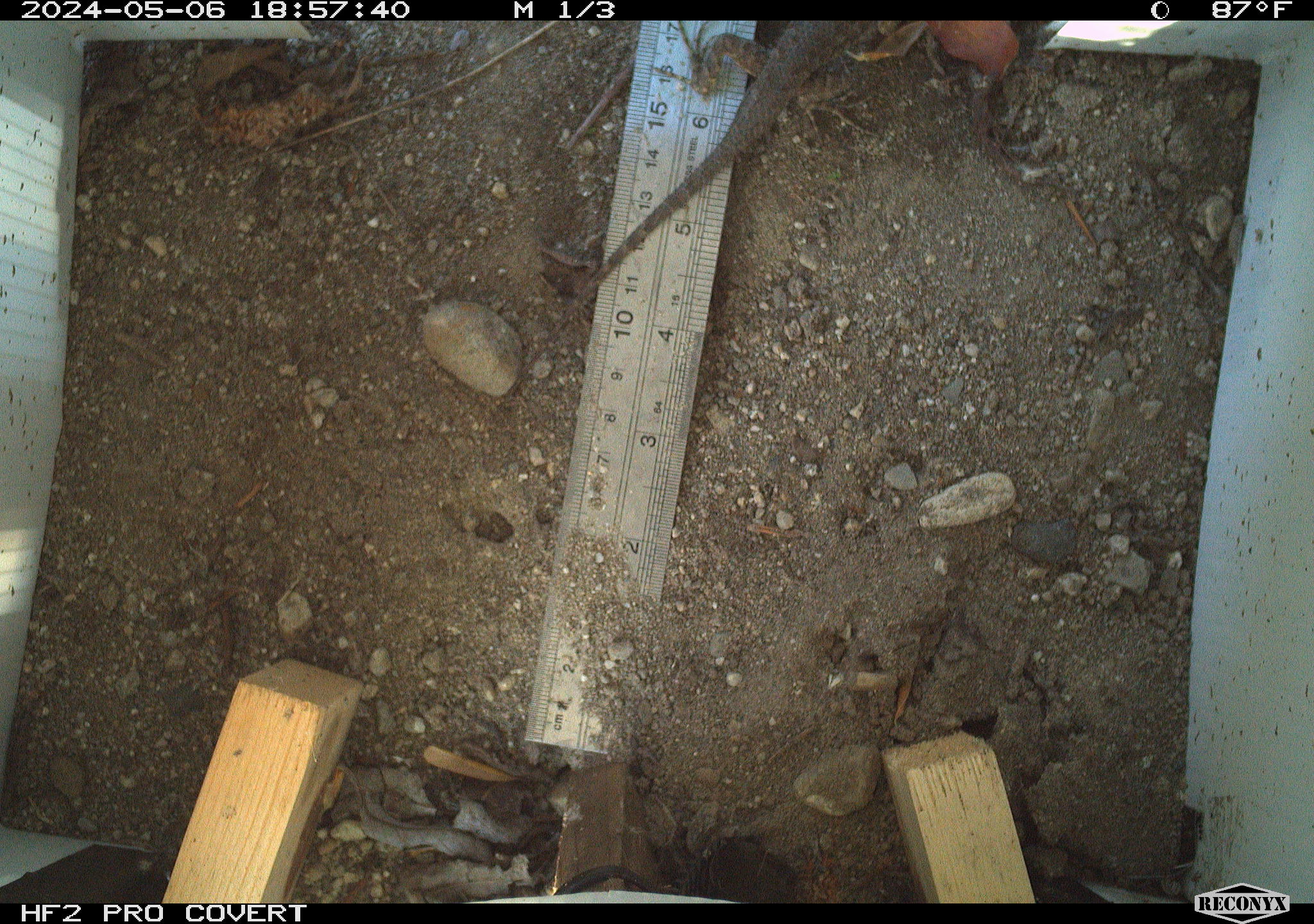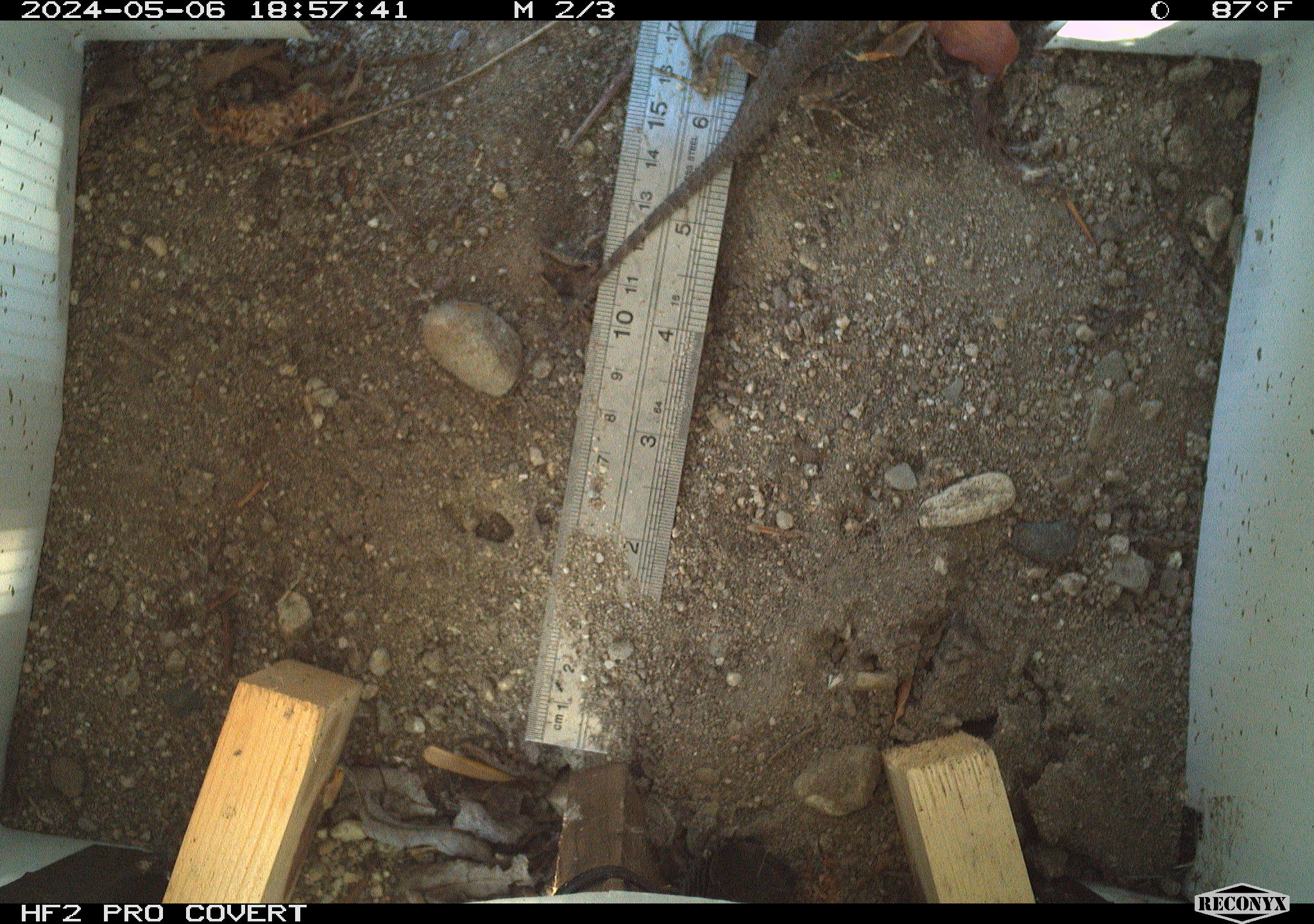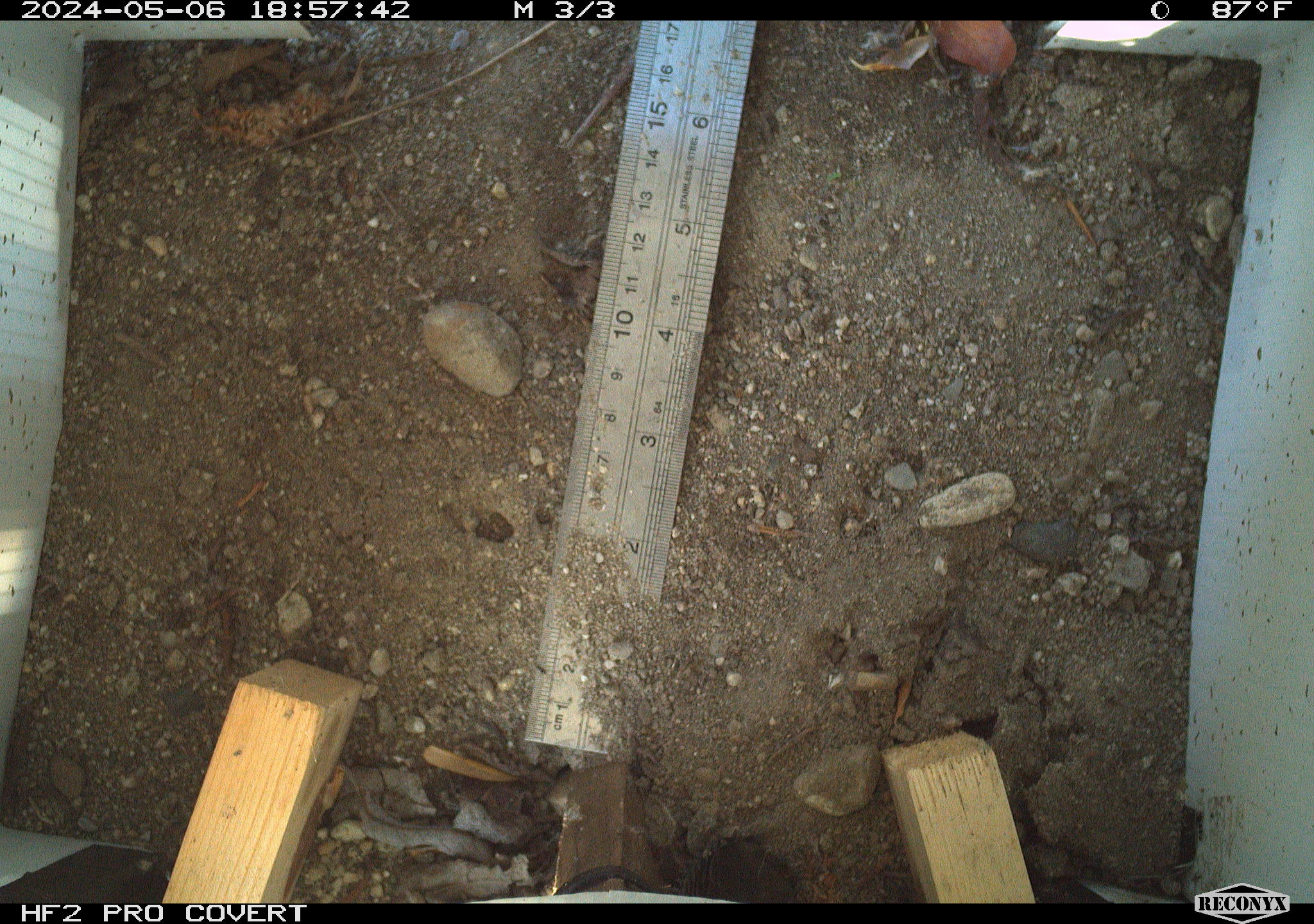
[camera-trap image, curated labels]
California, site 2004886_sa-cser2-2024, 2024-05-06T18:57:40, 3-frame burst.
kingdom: Animalia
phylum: Chordata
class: Reptilia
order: Squamata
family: Phrynosomatidae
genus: Sceloporus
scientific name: Sceloporus occidentalis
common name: western fence lizard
Western fence lizard (Sceloporus occidentalis).